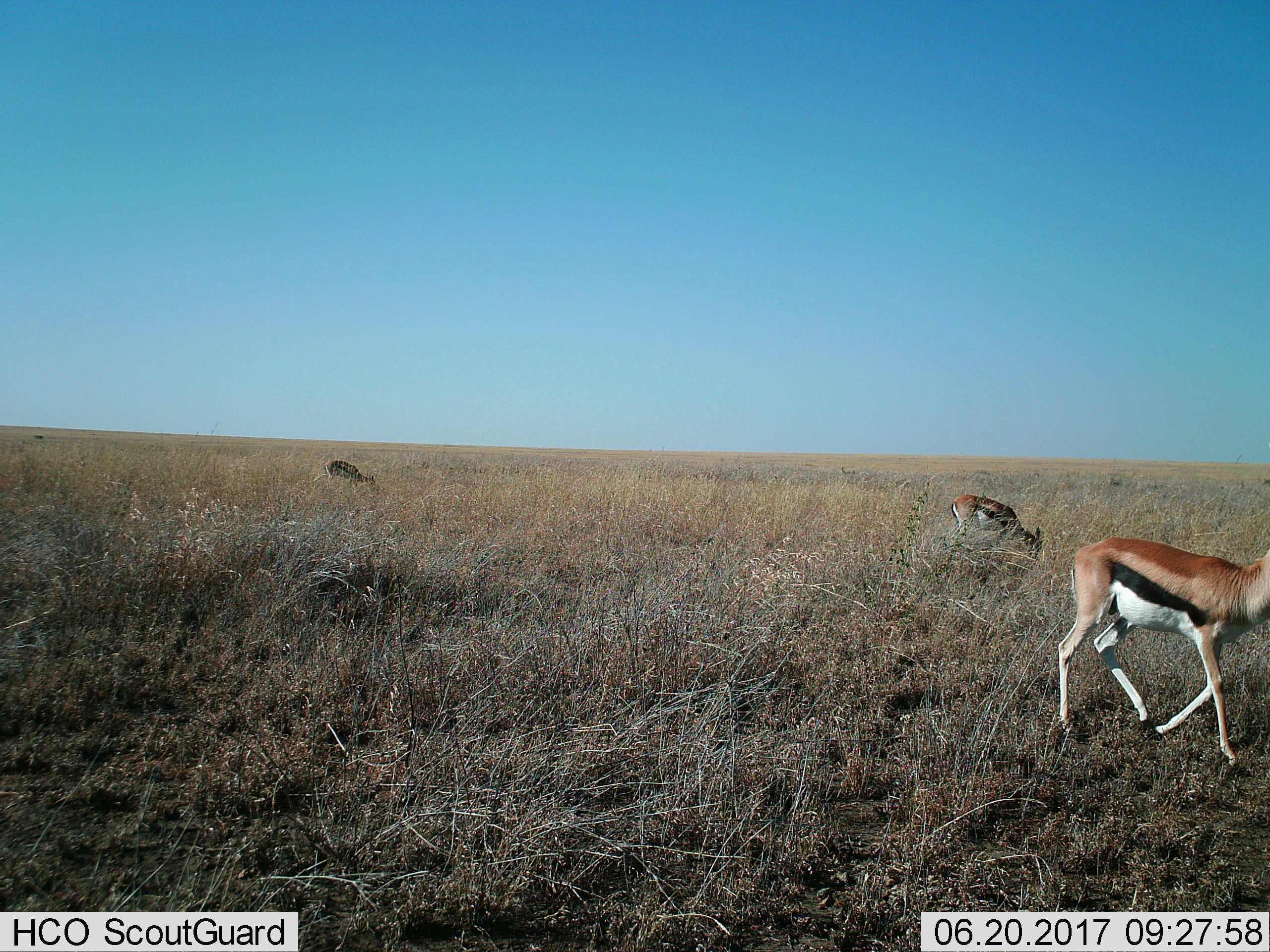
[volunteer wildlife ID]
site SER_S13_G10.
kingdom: Animalia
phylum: Chordata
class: Mammalia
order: Artiodactyla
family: Bovidae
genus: Eudorcas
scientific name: Eudorcas thomsonii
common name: thomson's gazelle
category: gazellethomsons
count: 3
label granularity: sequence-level